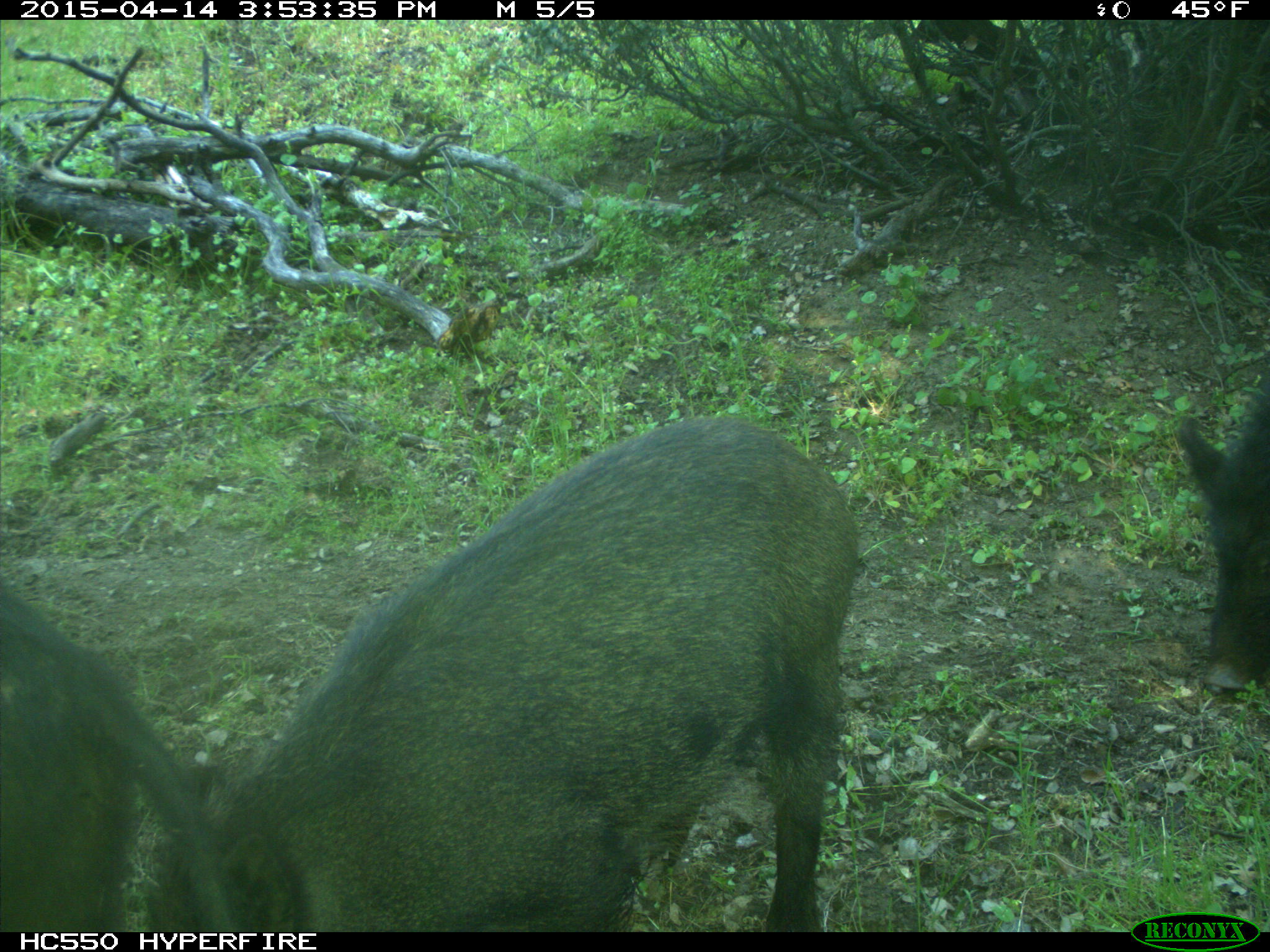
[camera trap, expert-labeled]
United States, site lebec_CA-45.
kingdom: Animalia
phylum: Chordata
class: Mammalia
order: Artiodactyla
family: Suidae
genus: Sus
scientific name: Sus scrofa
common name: wild boar